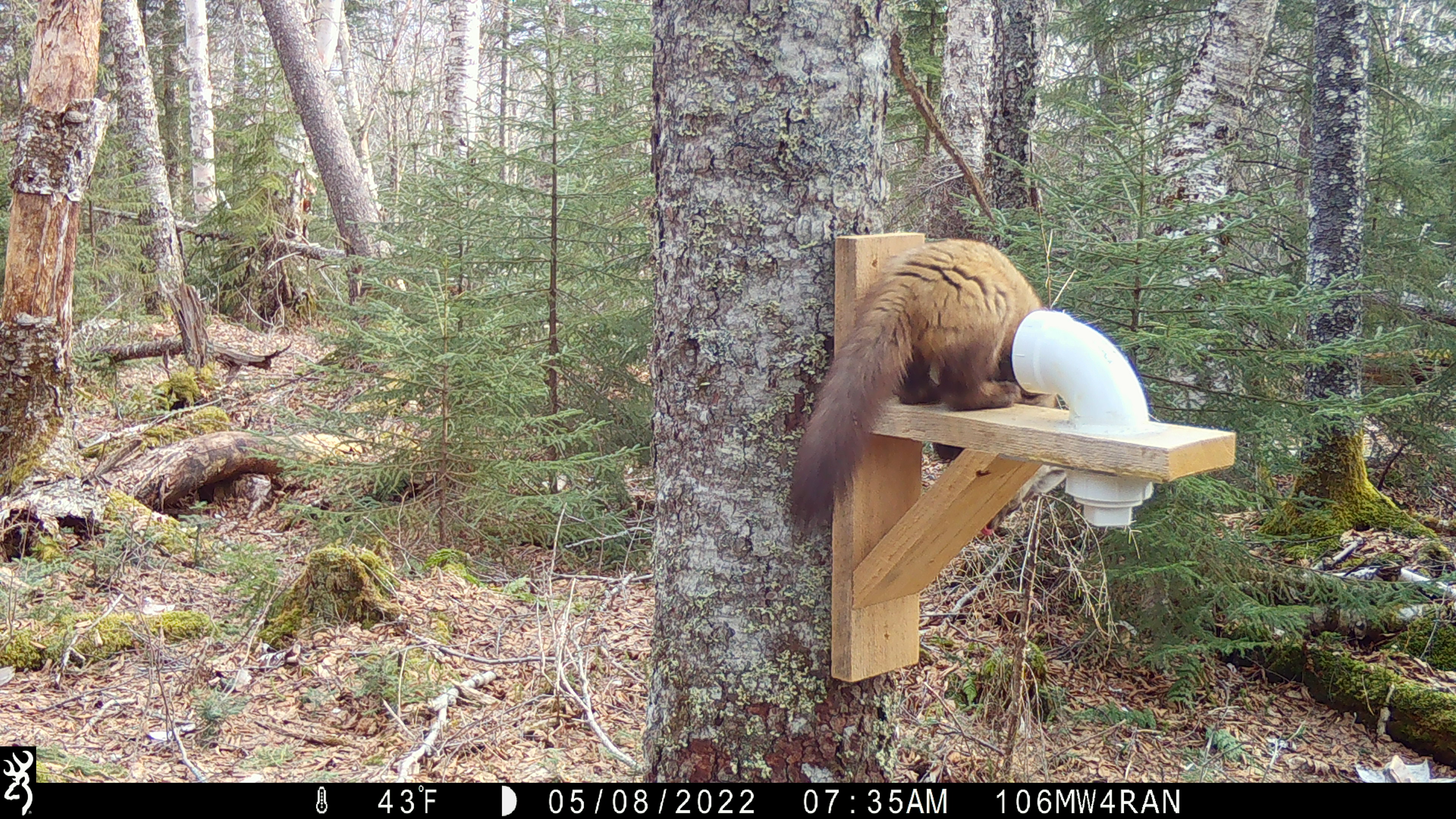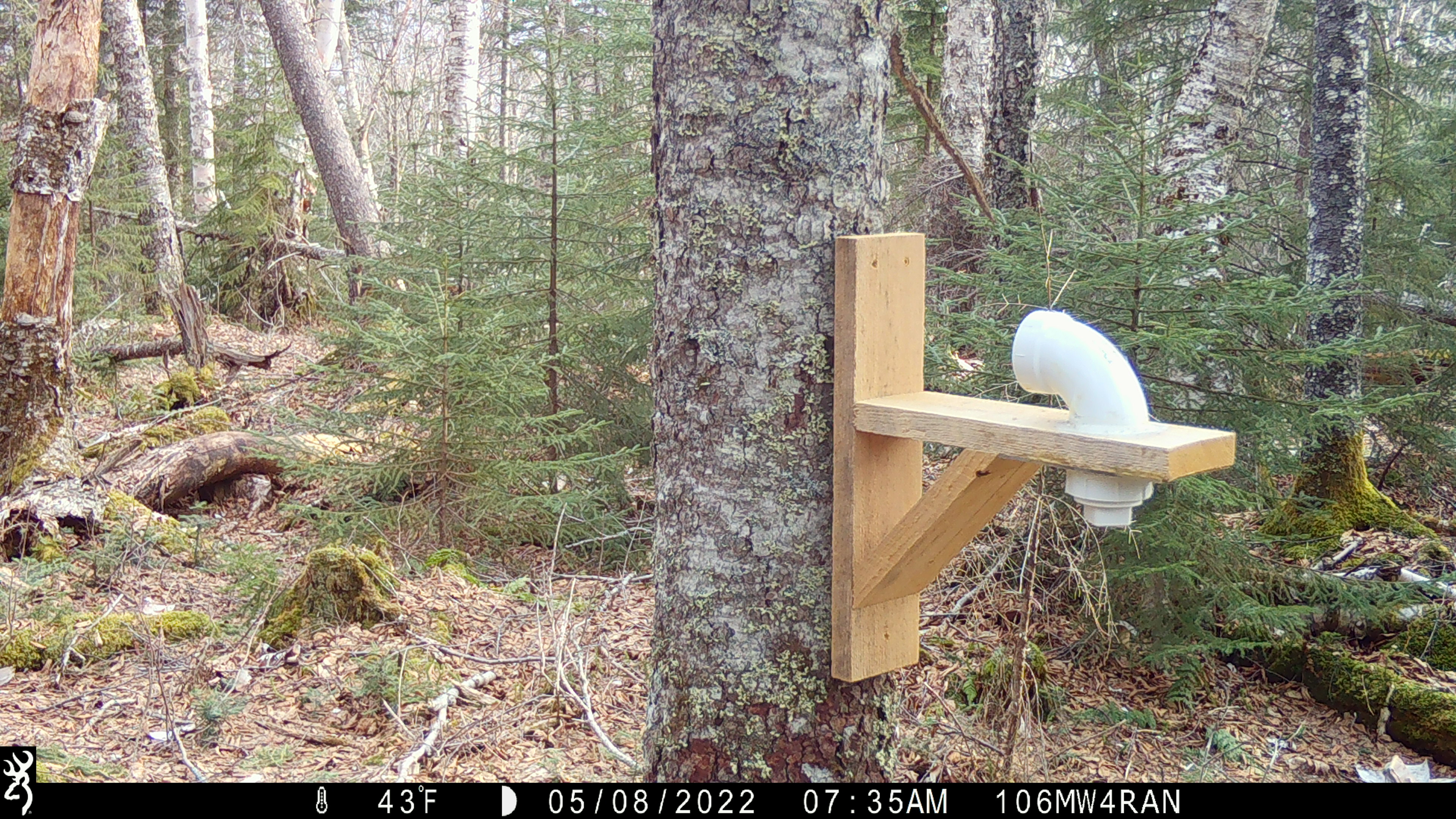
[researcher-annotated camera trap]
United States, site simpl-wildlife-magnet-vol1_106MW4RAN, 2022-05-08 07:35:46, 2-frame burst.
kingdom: Animalia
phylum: Chordata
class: Mammalia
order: Carnivora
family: Mustelidae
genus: Martes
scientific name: Martes americana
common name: american marten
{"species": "american marten (Martes americana)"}